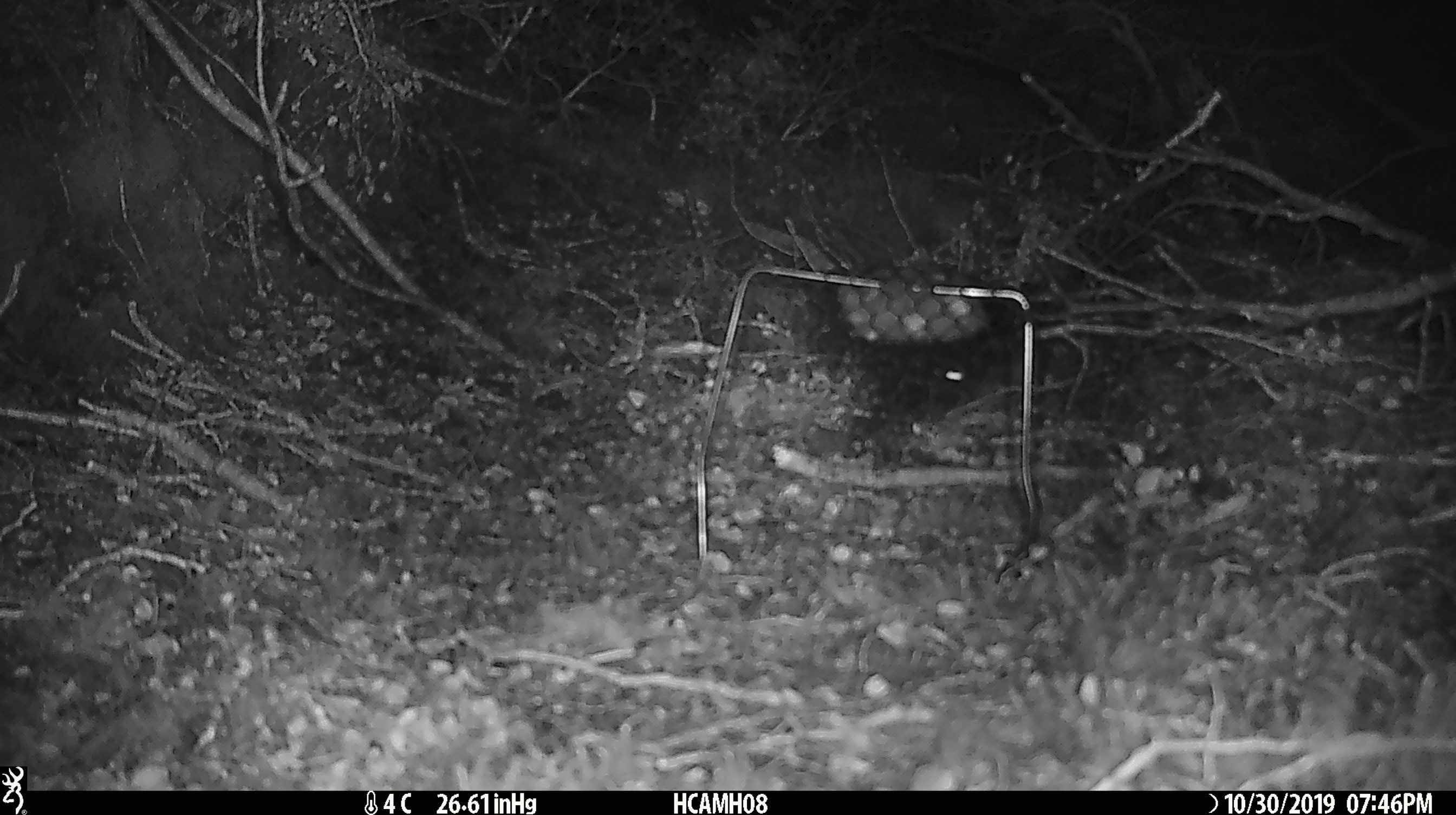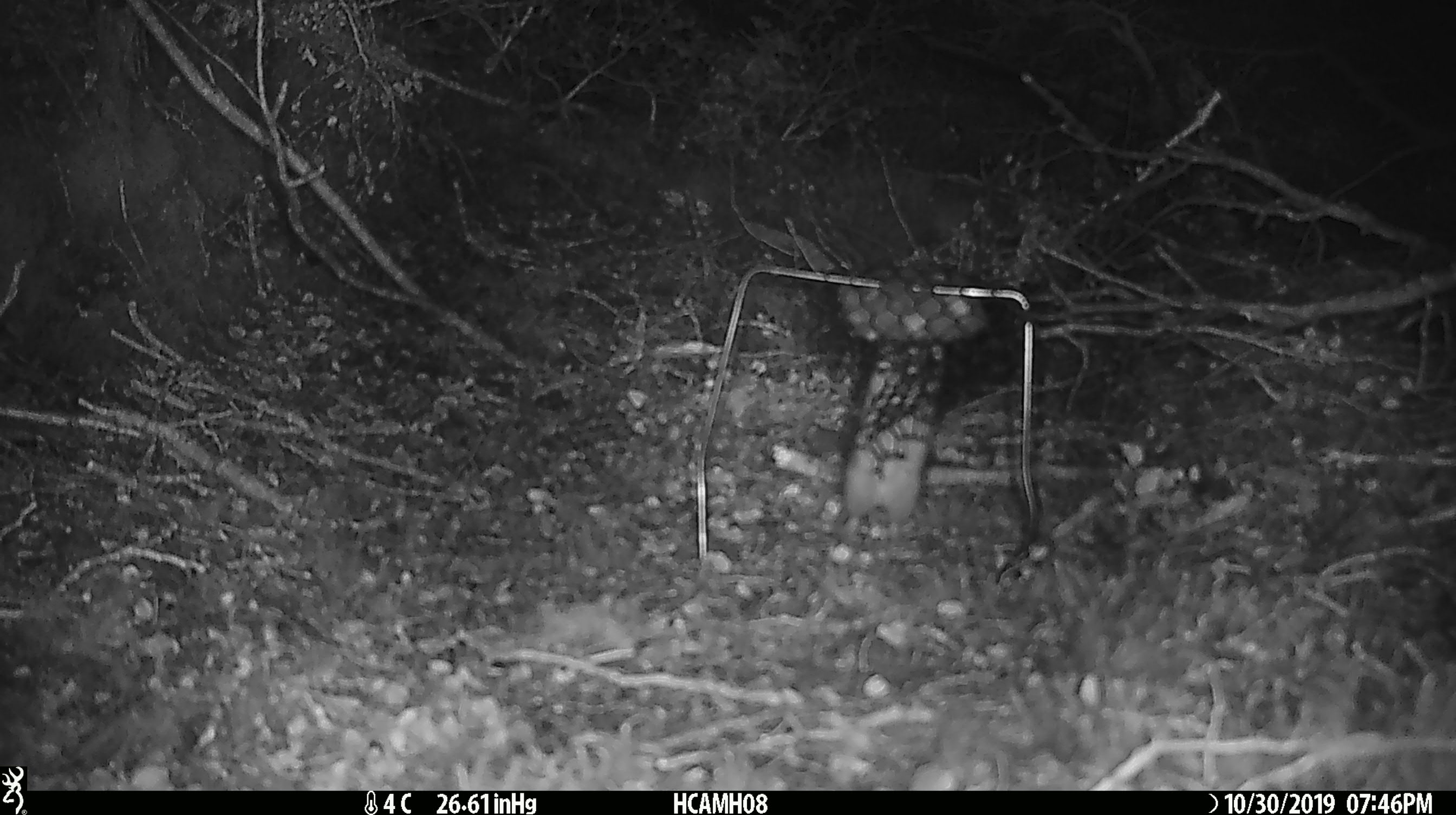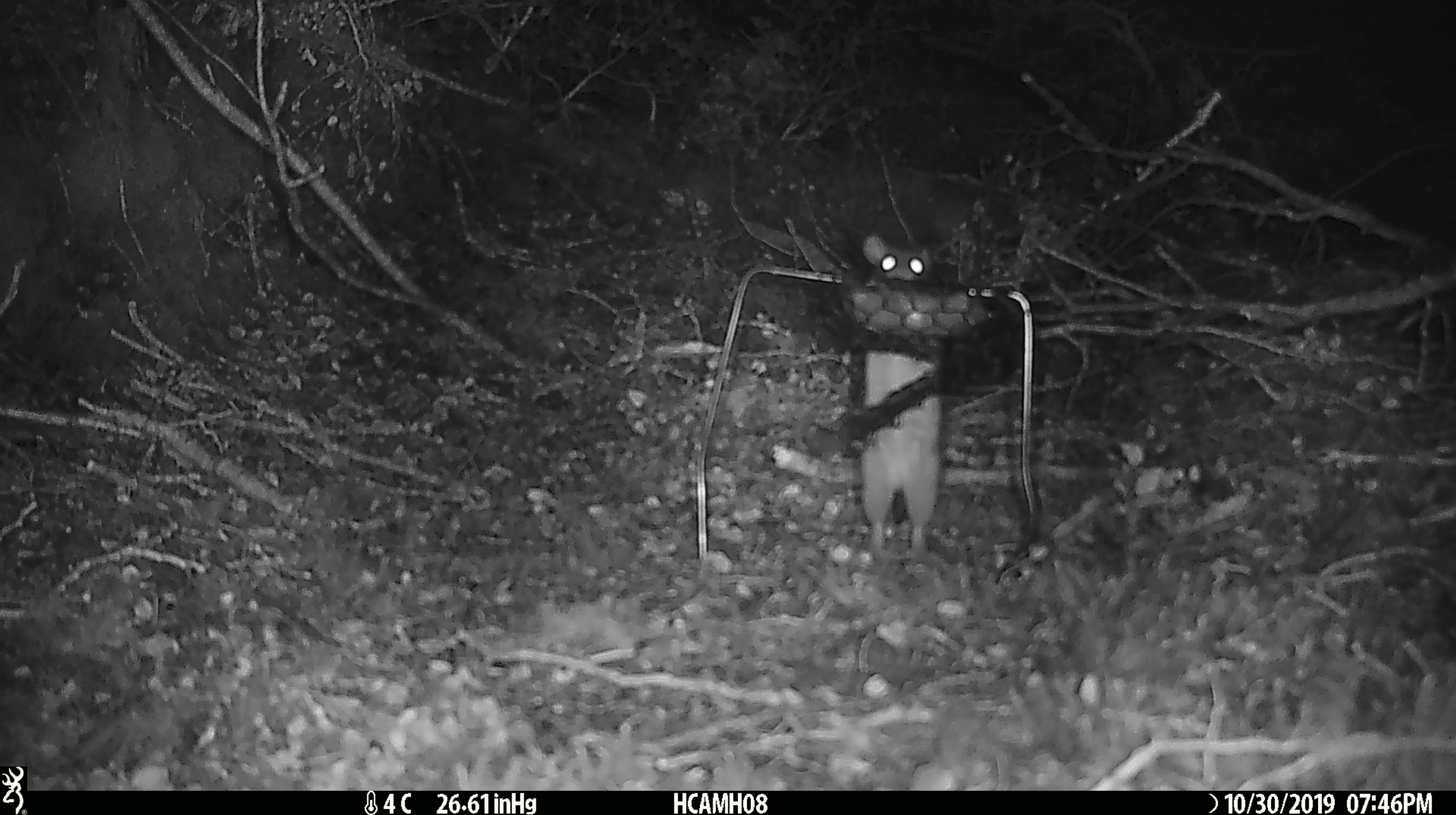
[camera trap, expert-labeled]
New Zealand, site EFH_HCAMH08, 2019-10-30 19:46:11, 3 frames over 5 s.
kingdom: Animalia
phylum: Chordata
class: Mammalia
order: Rodentia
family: Muridae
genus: Mus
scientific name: Mus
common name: mouse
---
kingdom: Animalia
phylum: Chordata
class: Mammalia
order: Rodentia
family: Muridae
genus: Rattus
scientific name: Rattus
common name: rat